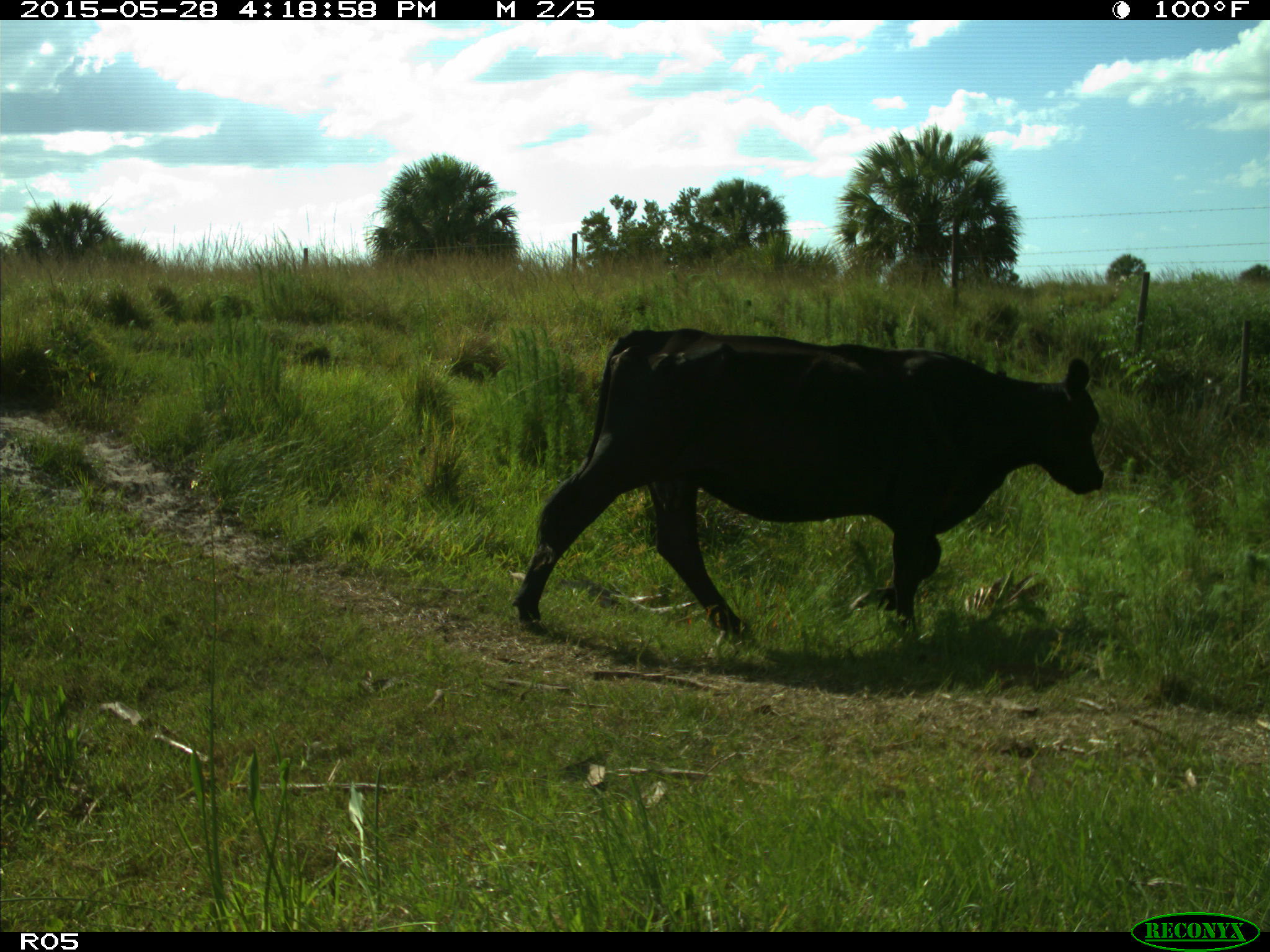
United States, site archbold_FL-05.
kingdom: Animalia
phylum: Chordata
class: Mammalia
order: Artiodactyla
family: Bovidae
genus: Bos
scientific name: Bos taurus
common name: domestic cow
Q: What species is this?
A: Bos taurus (domestic cow).